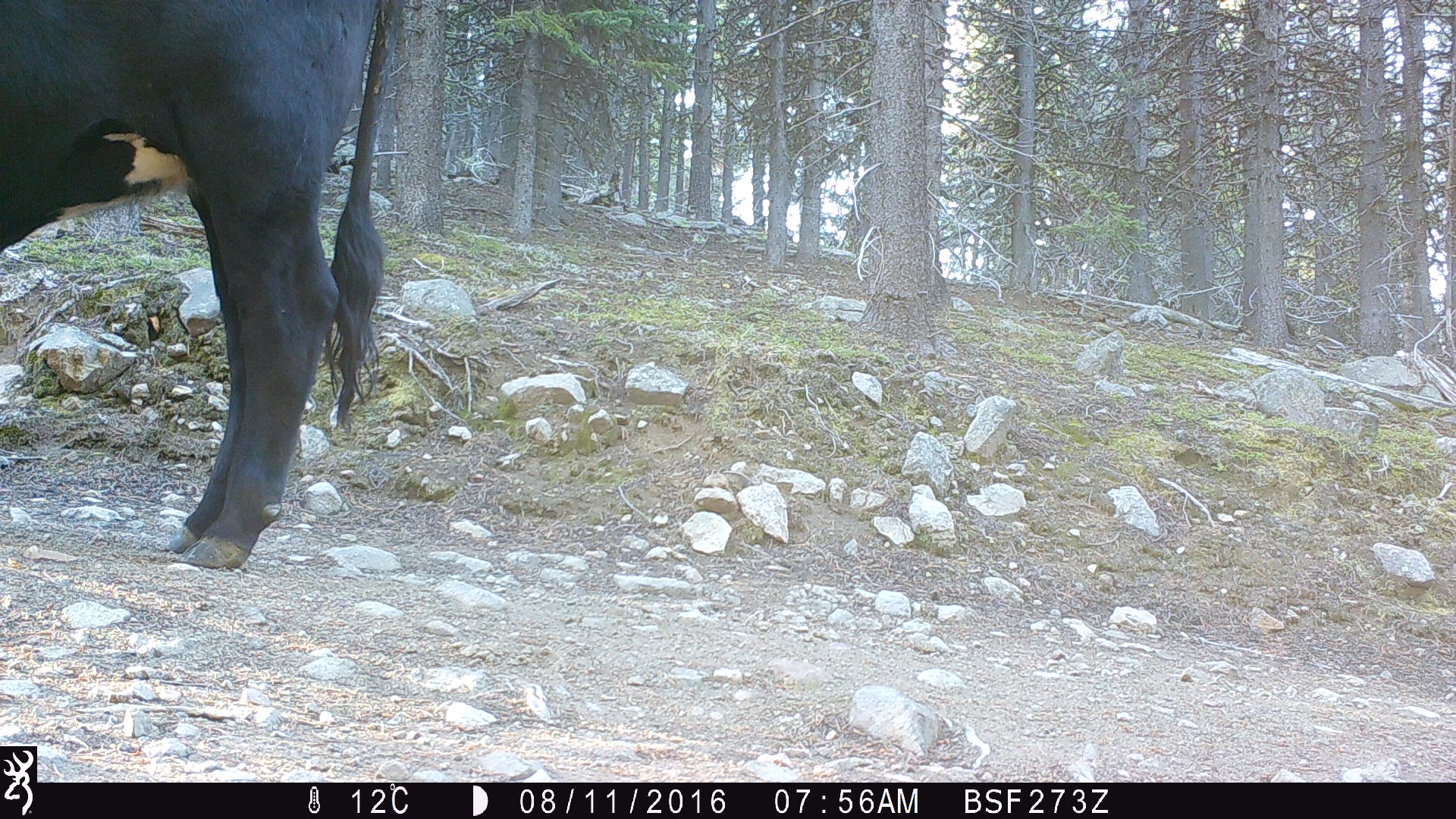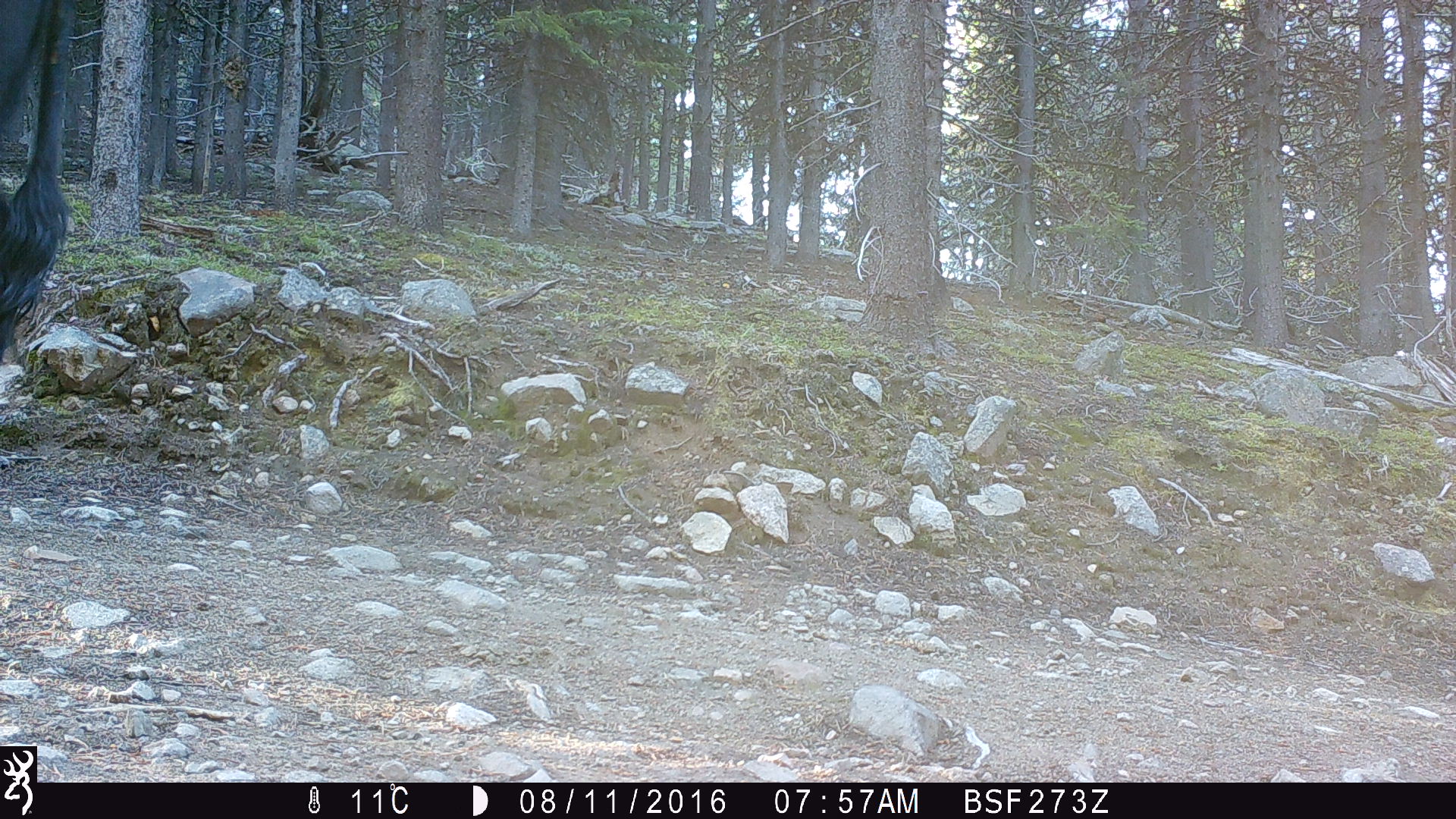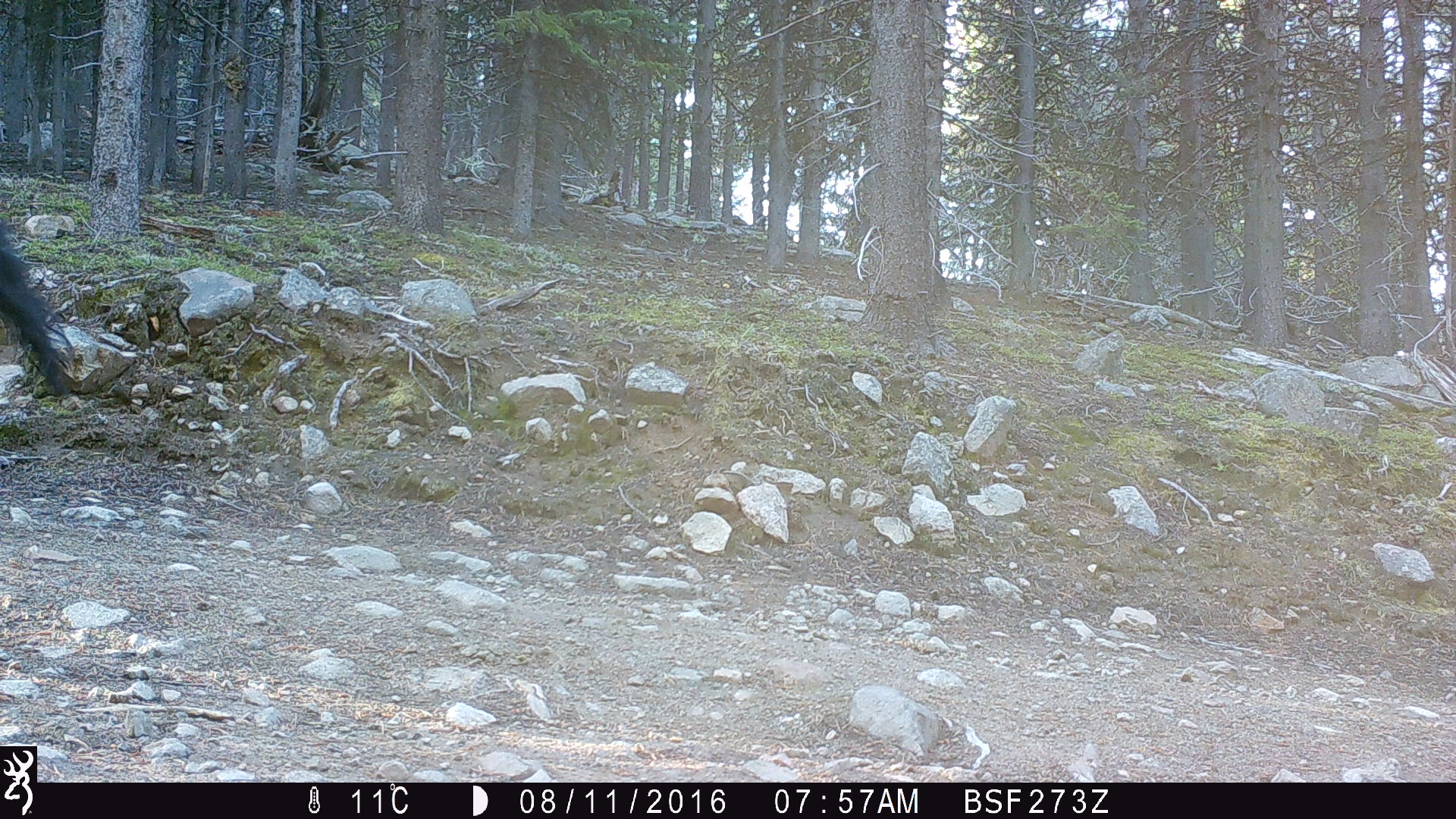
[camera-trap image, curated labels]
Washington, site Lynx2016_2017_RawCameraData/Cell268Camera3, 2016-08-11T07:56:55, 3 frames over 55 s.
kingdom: Animalia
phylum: Chordata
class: Mammalia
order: Artiodactyla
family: Bovidae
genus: Bos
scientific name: Bos taurus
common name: domestic cattle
Domestic cattle (Bos taurus). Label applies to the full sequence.